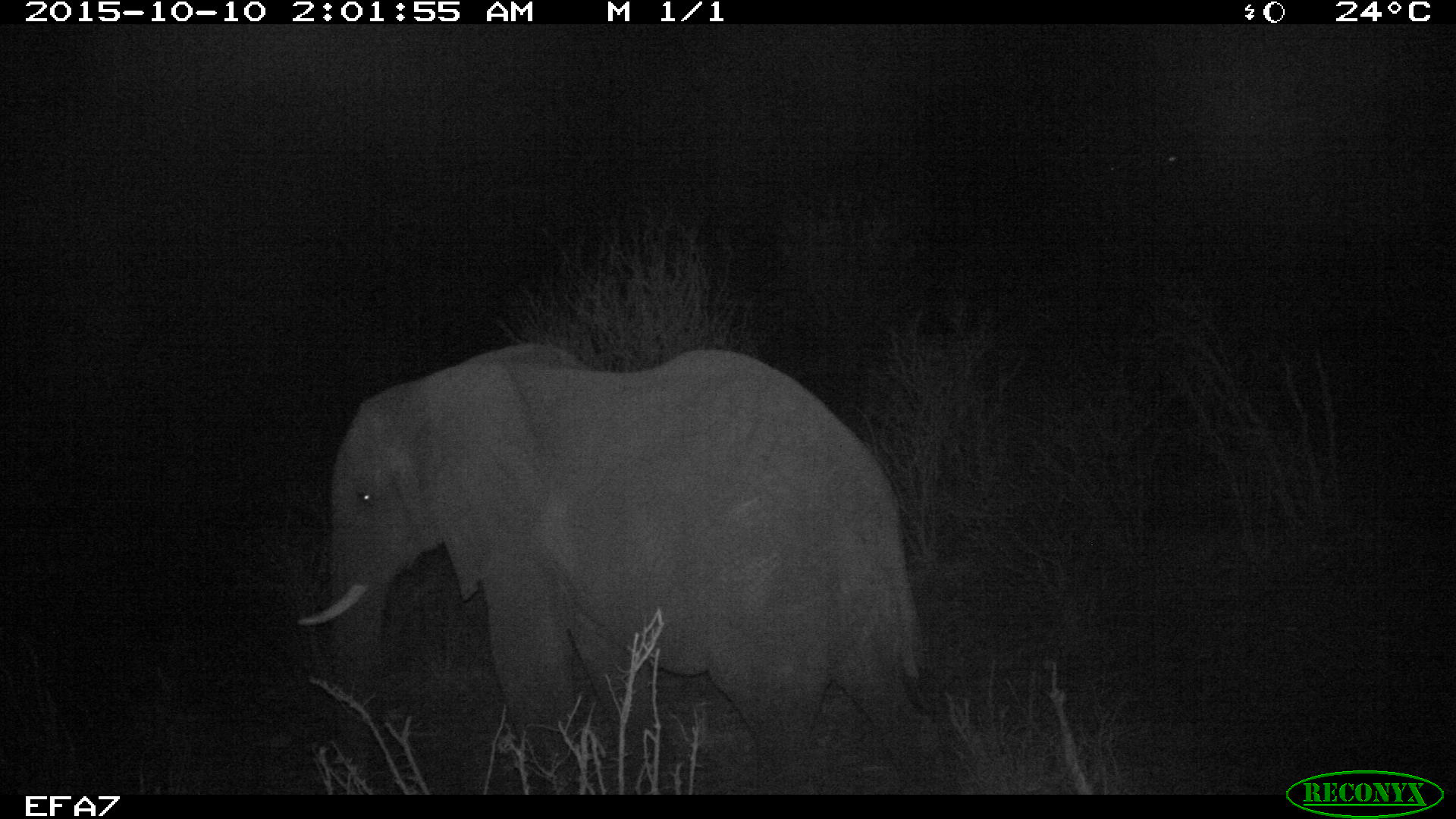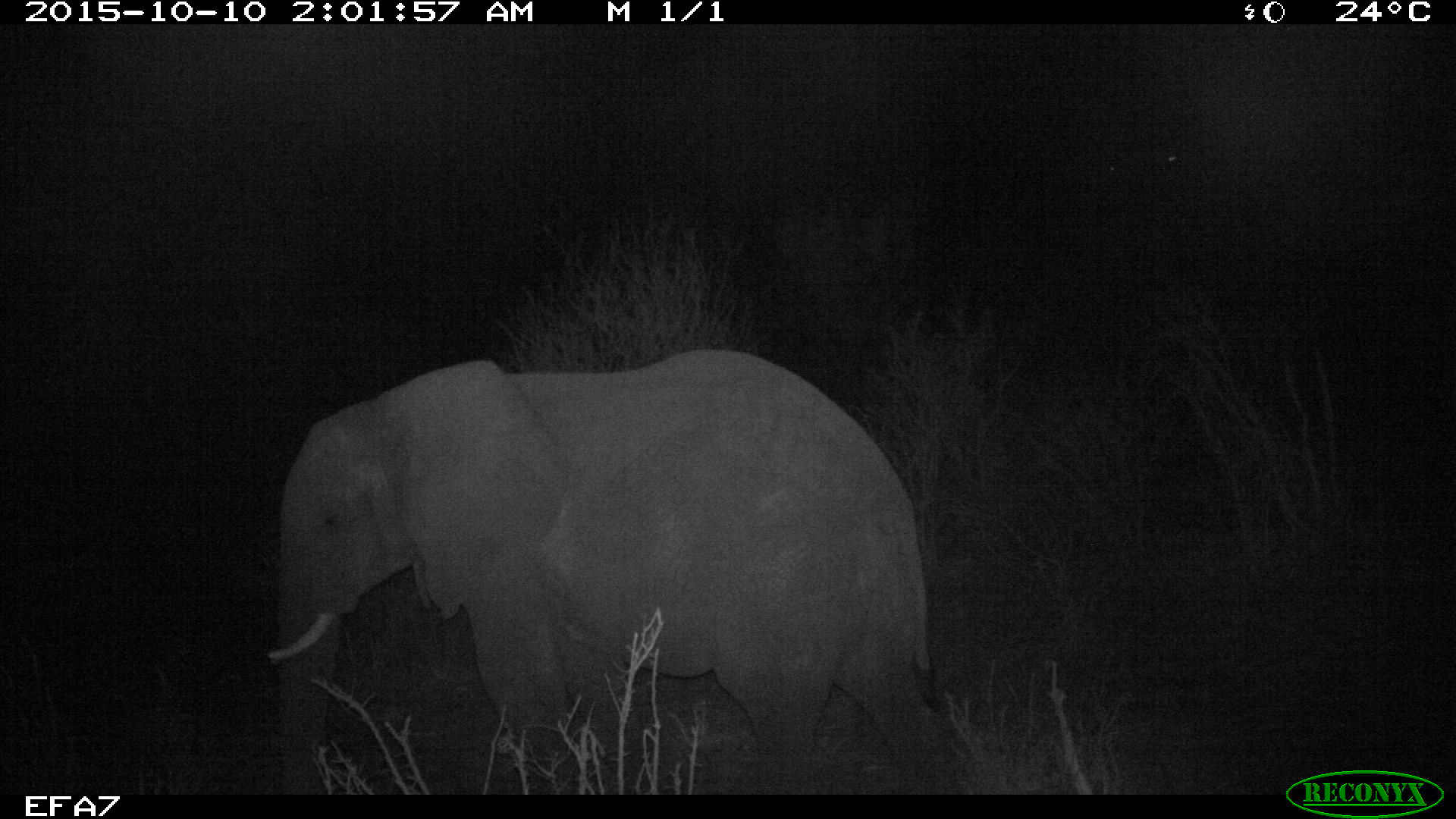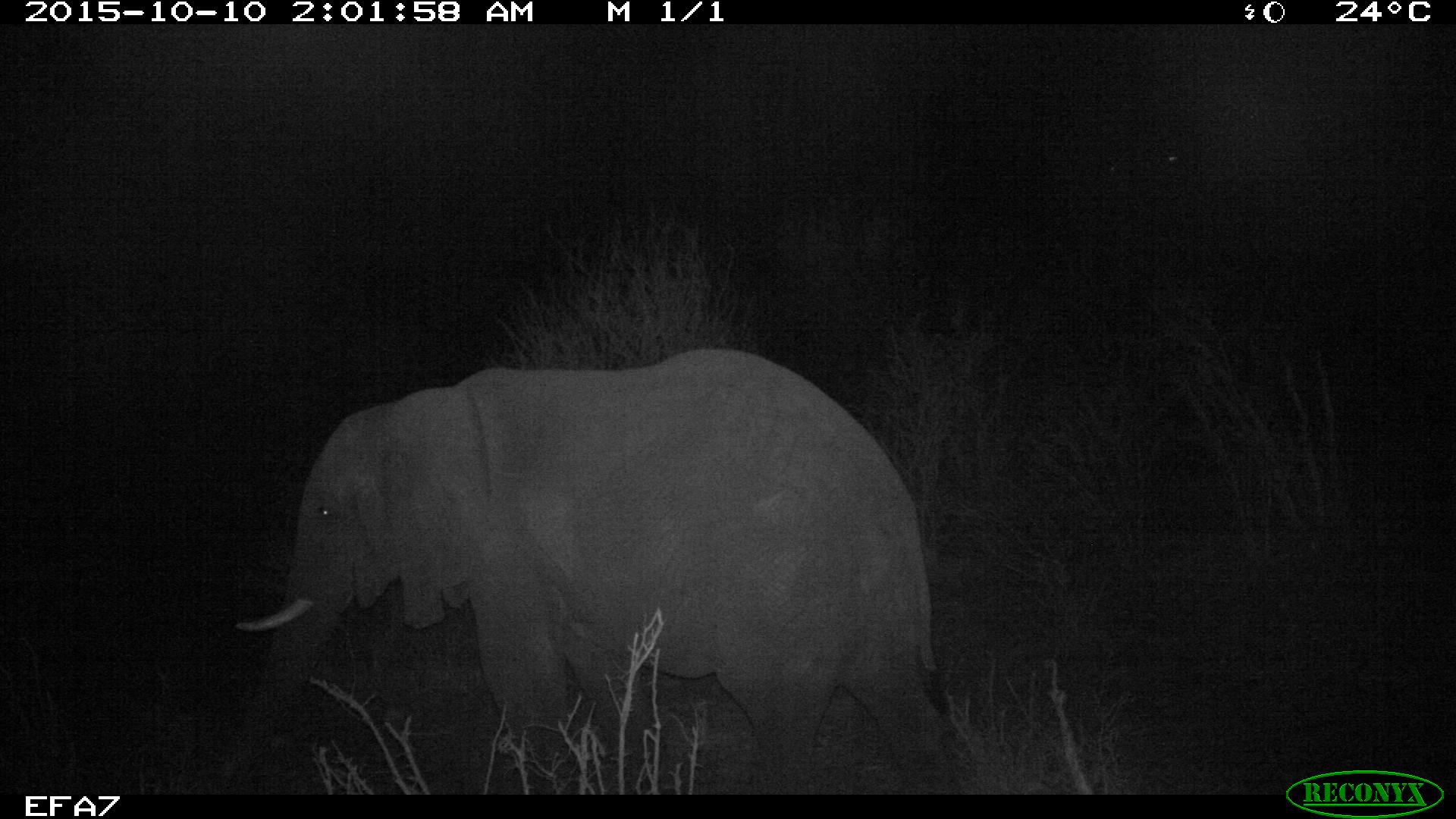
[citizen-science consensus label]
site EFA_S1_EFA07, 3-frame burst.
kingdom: Animalia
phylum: Chordata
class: Mammalia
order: Proboscidea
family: Elephantidae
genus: Loxodonta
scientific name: Loxodonta africana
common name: african bush elephant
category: elephant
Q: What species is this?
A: Elephant (african bush elephant) (Loxodonta africana).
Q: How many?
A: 1.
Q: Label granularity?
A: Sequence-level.